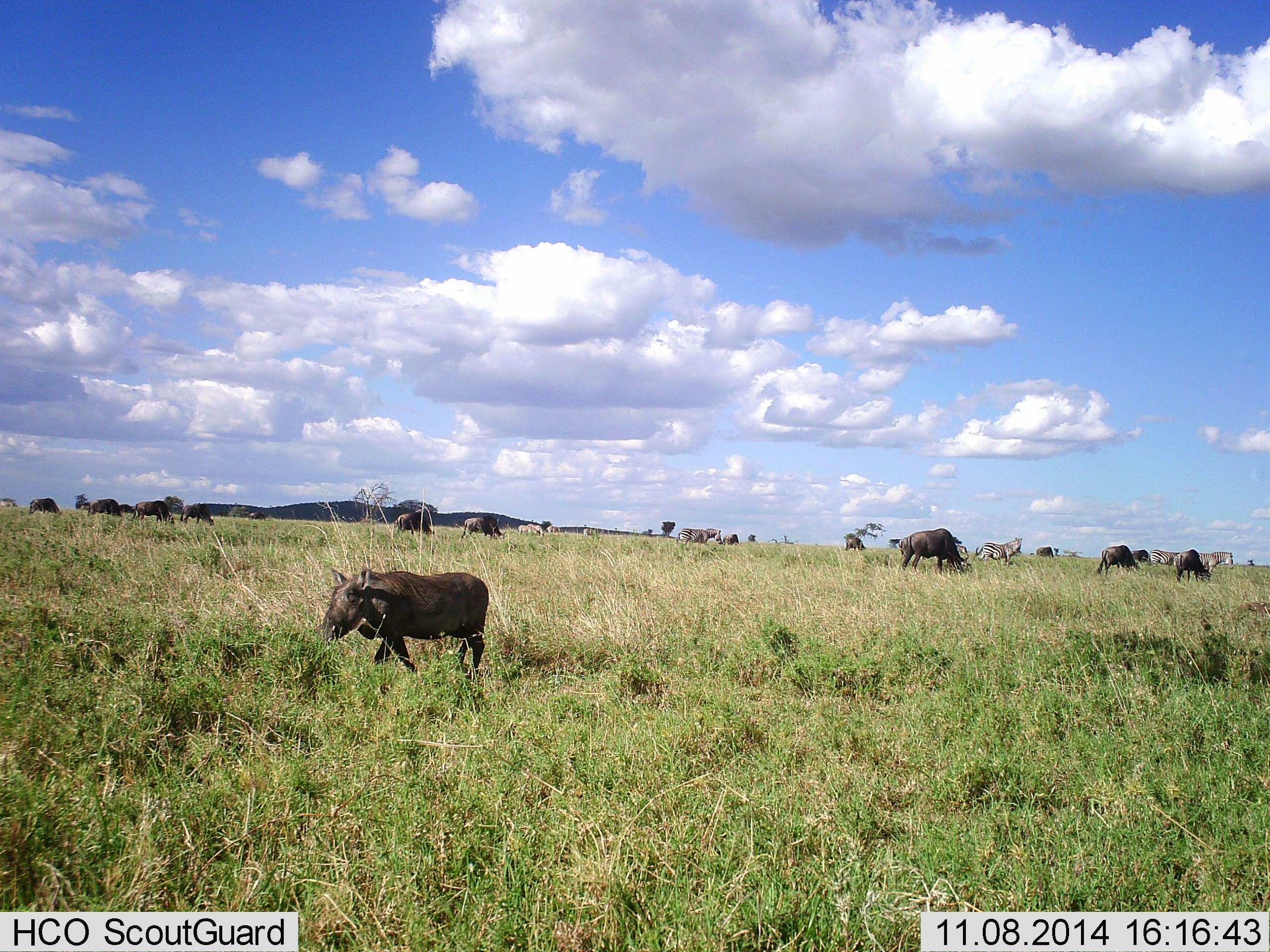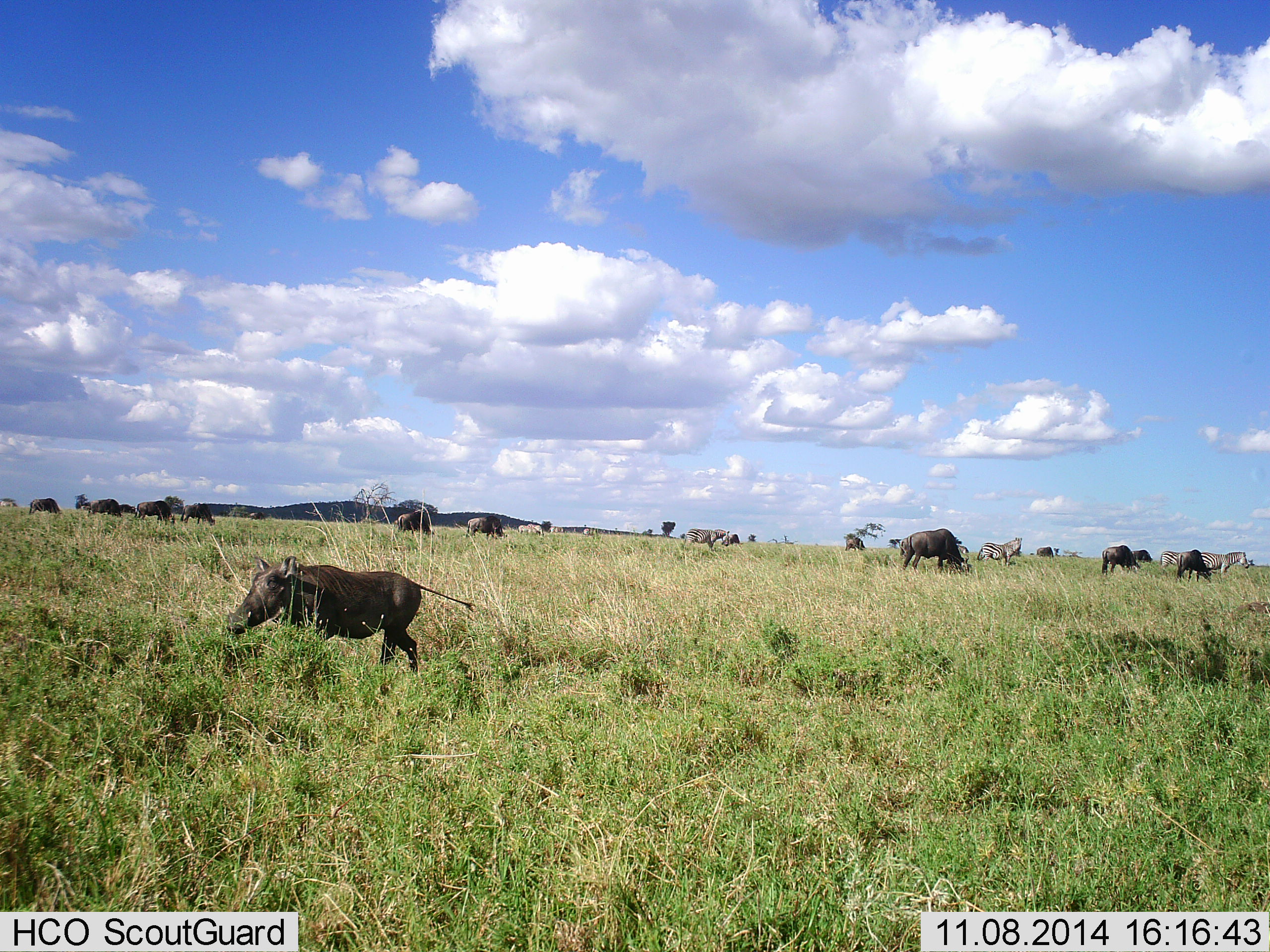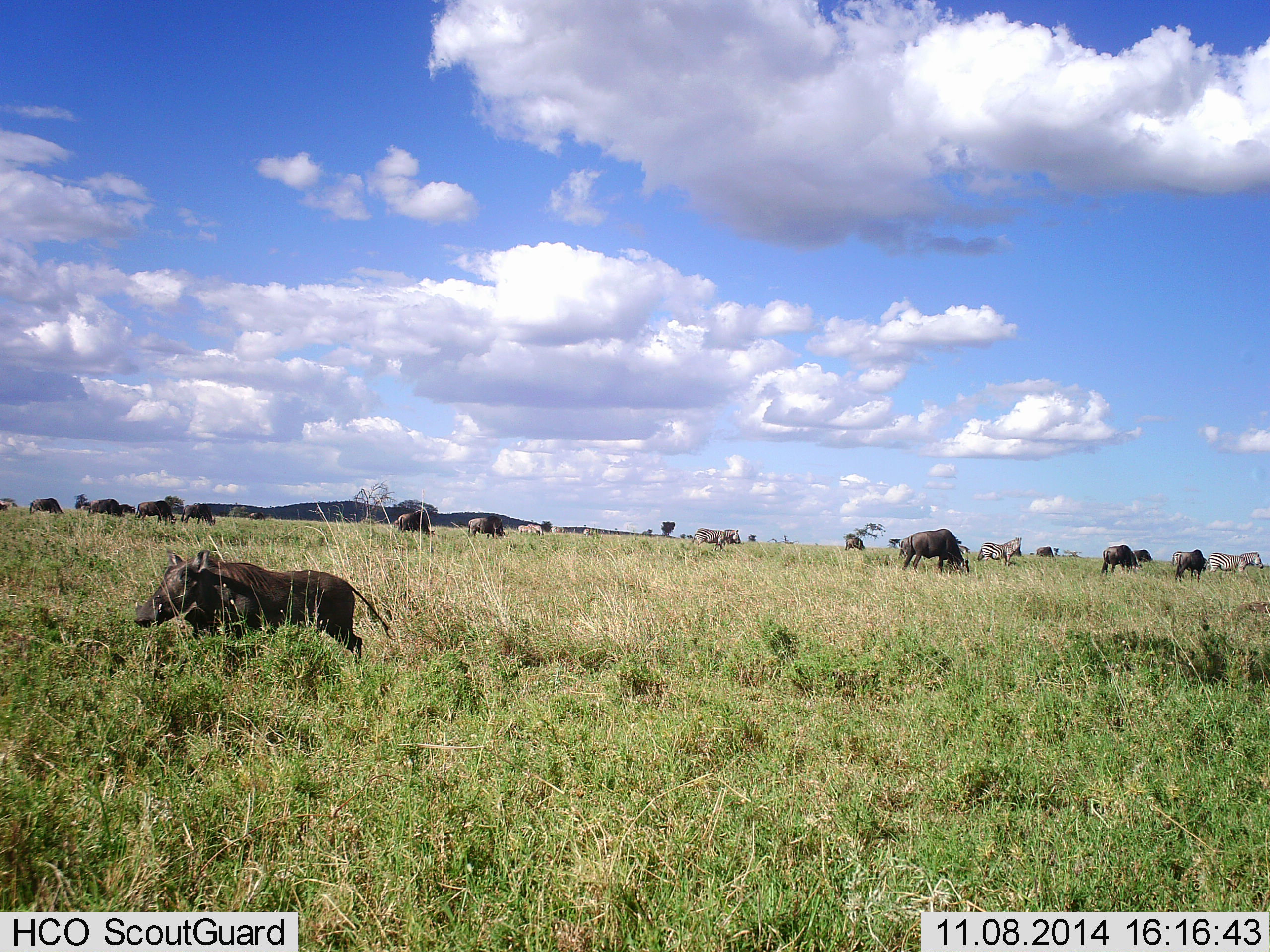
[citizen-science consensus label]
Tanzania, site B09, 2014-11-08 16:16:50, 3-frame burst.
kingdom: Animalia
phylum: Chordata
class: Mammalia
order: Artiodactyla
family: Suidae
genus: Phacochoerus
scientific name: Phacochoerus africanus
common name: warthog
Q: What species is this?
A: Warthog (Phacochoerus africanus).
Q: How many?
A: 1.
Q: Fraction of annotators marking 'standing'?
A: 6%.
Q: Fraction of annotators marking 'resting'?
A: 0%.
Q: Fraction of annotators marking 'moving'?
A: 94%.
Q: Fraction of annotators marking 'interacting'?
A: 0%.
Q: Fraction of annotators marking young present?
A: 0%.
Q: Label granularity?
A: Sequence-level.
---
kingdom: Animalia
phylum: Chordata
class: Mammalia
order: Artiodactyla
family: Bovidae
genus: Connochaetes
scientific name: Connochaetes taurinus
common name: blue wildebeest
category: wildebeest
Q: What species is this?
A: Wildebeest (blue wildebeest) (Connochaetes taurinus).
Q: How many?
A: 11-50.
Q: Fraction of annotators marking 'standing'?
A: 80%.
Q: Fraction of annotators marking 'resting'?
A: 0%.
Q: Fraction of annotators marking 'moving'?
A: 50%.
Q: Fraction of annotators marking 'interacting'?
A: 0%.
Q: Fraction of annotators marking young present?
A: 0%.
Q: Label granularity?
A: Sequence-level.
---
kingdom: Animalia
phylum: Chordata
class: Mammalia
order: Perissodactyla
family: Equidae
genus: Equus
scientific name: Equus quagga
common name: plains zebra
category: zebra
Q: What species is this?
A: Zebra (plains zebra) (Equus quagga).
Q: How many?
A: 6.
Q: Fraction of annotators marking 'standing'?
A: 82%.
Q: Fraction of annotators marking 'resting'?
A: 0%.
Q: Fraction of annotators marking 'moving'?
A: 64%.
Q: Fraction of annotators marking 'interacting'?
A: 0%.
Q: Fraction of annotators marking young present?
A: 0%.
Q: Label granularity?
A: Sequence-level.